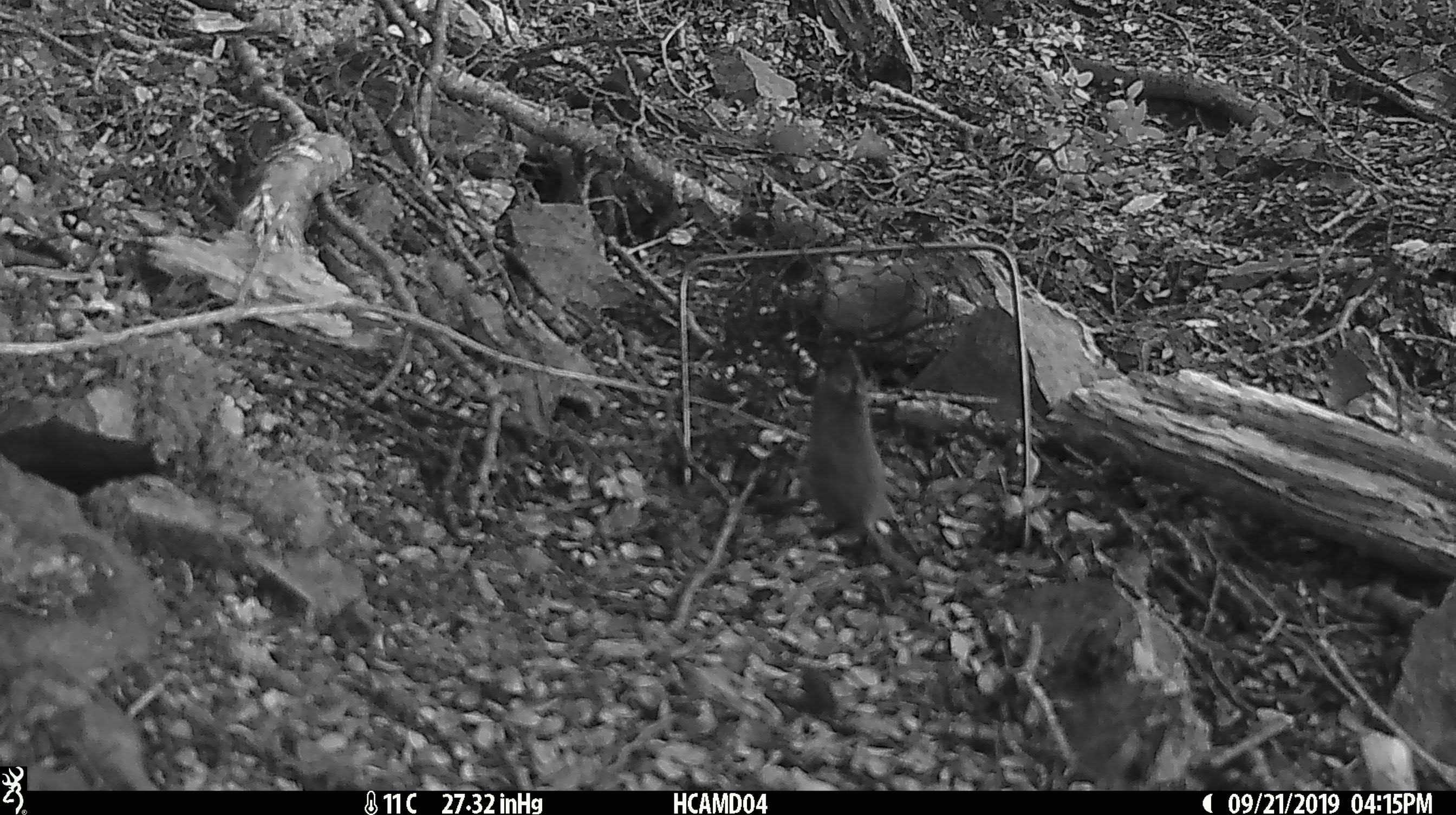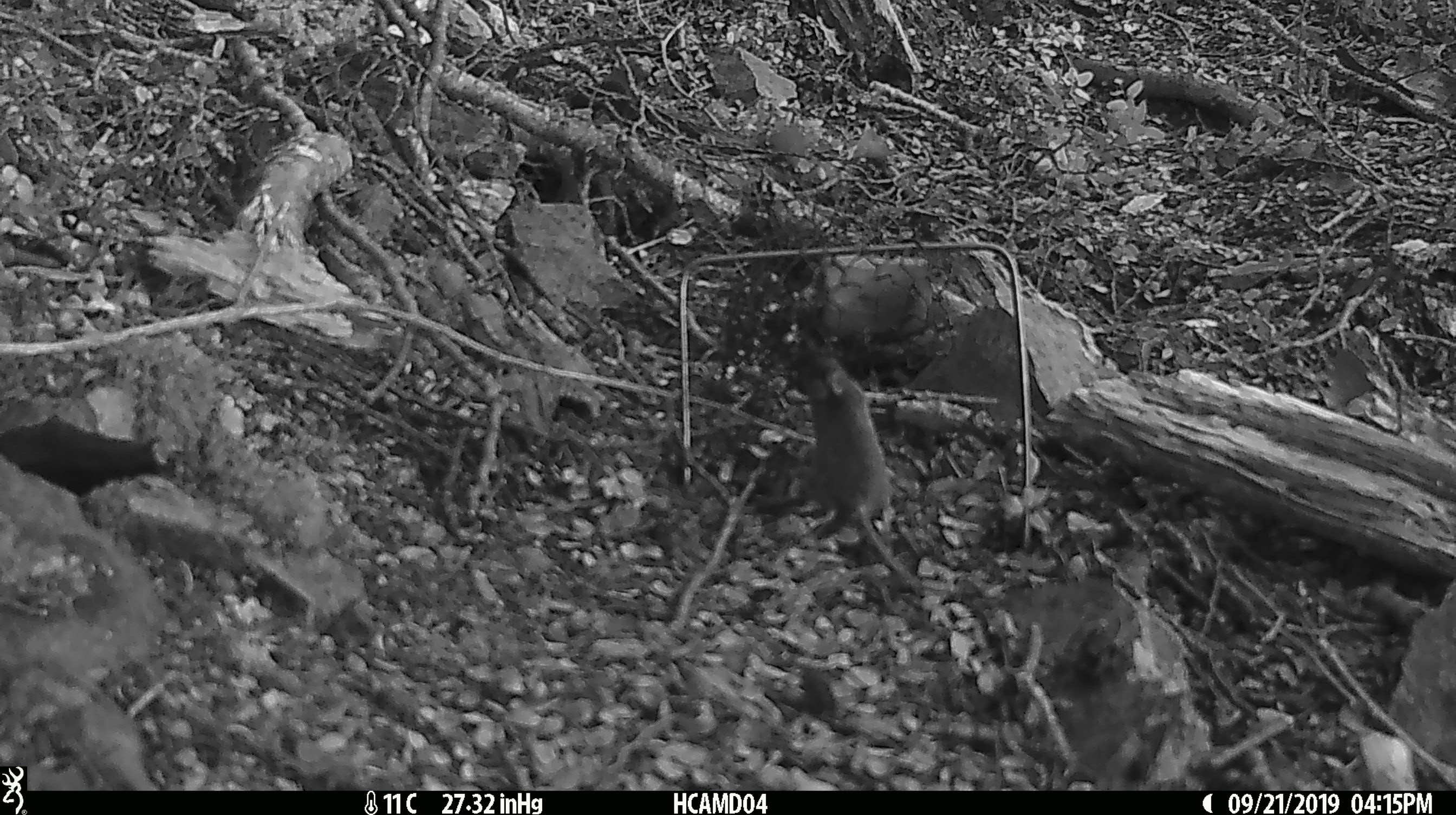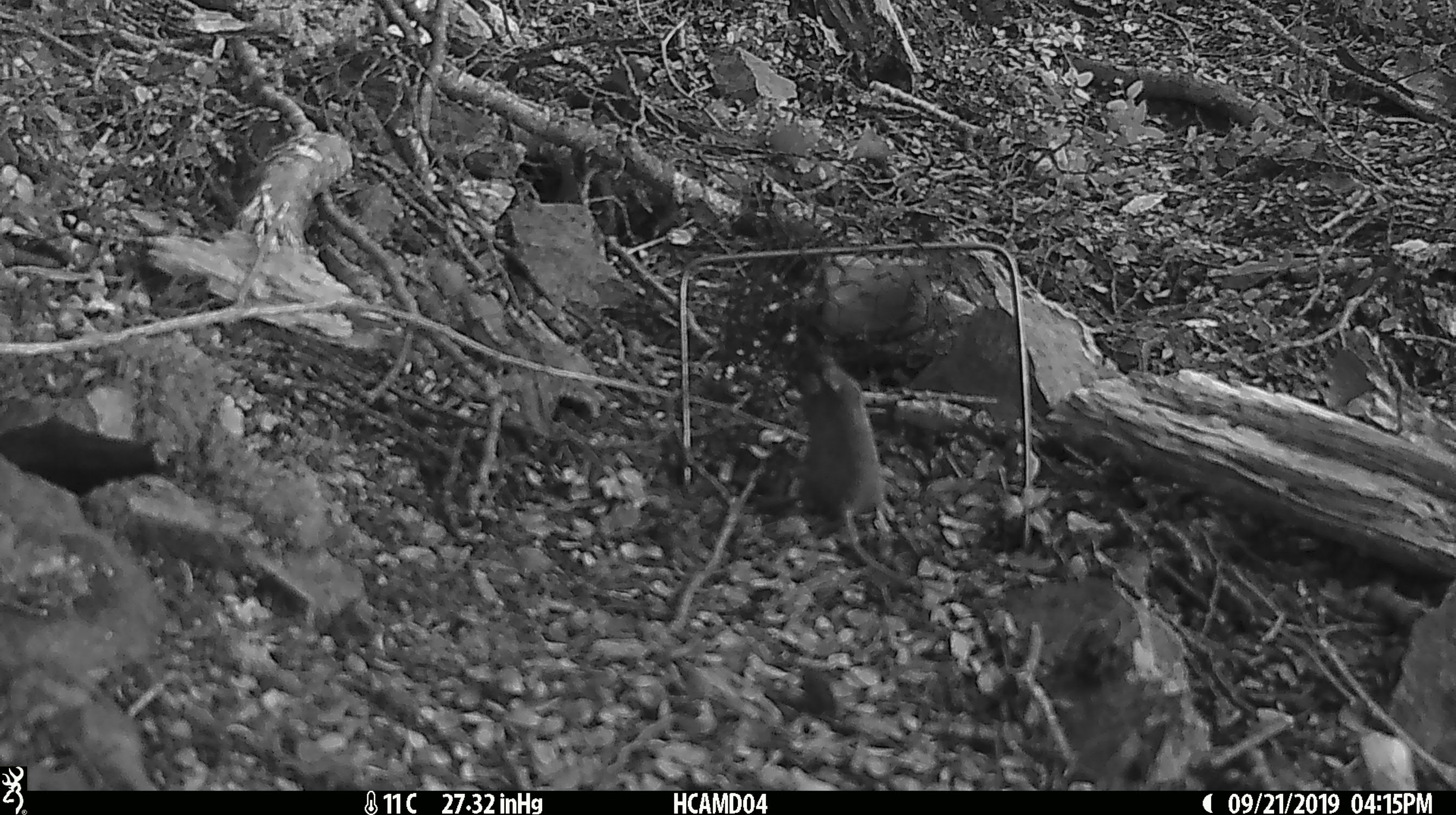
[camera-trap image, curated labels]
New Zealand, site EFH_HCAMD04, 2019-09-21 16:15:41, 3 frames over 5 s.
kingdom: Animalia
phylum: Chordata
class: Mammalia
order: Rodentia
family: Muridae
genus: Mus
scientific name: Mus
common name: mouse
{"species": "mouse (Mus)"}